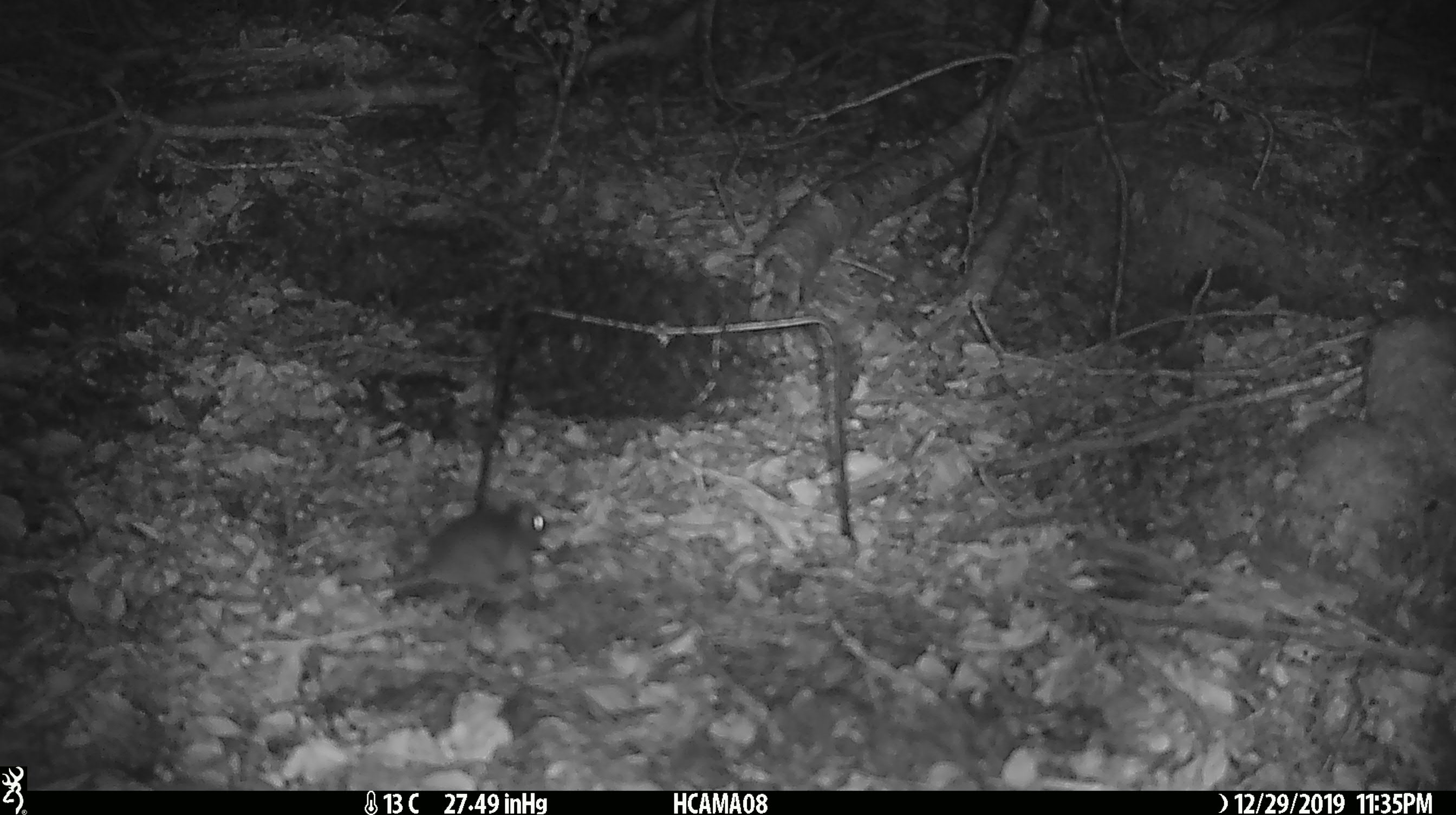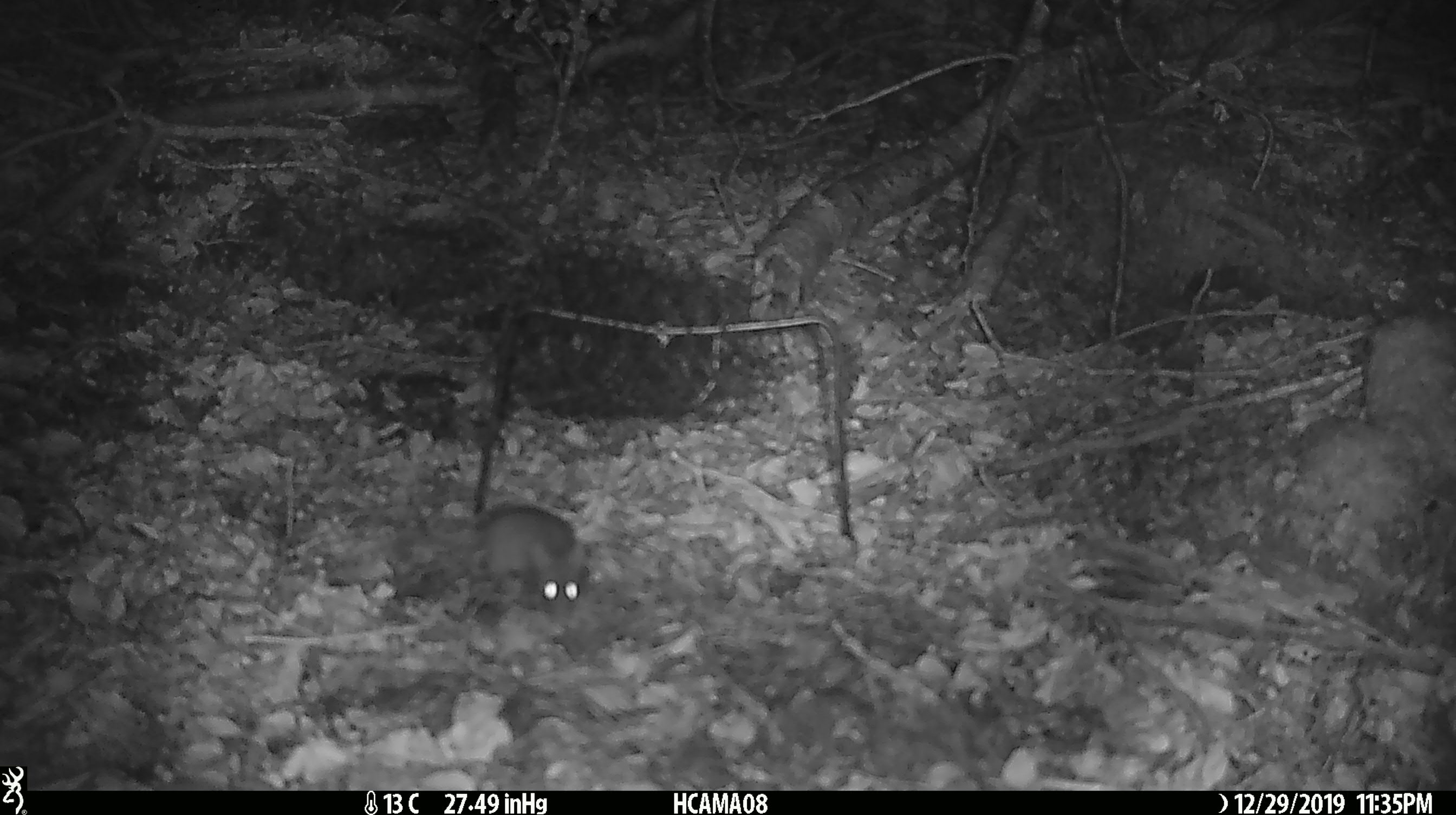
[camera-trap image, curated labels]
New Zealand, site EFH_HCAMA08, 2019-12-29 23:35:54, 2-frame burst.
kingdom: Animalia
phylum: Chordata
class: Mammalia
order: Rodentia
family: Muridae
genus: Mus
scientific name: Mus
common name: mouse